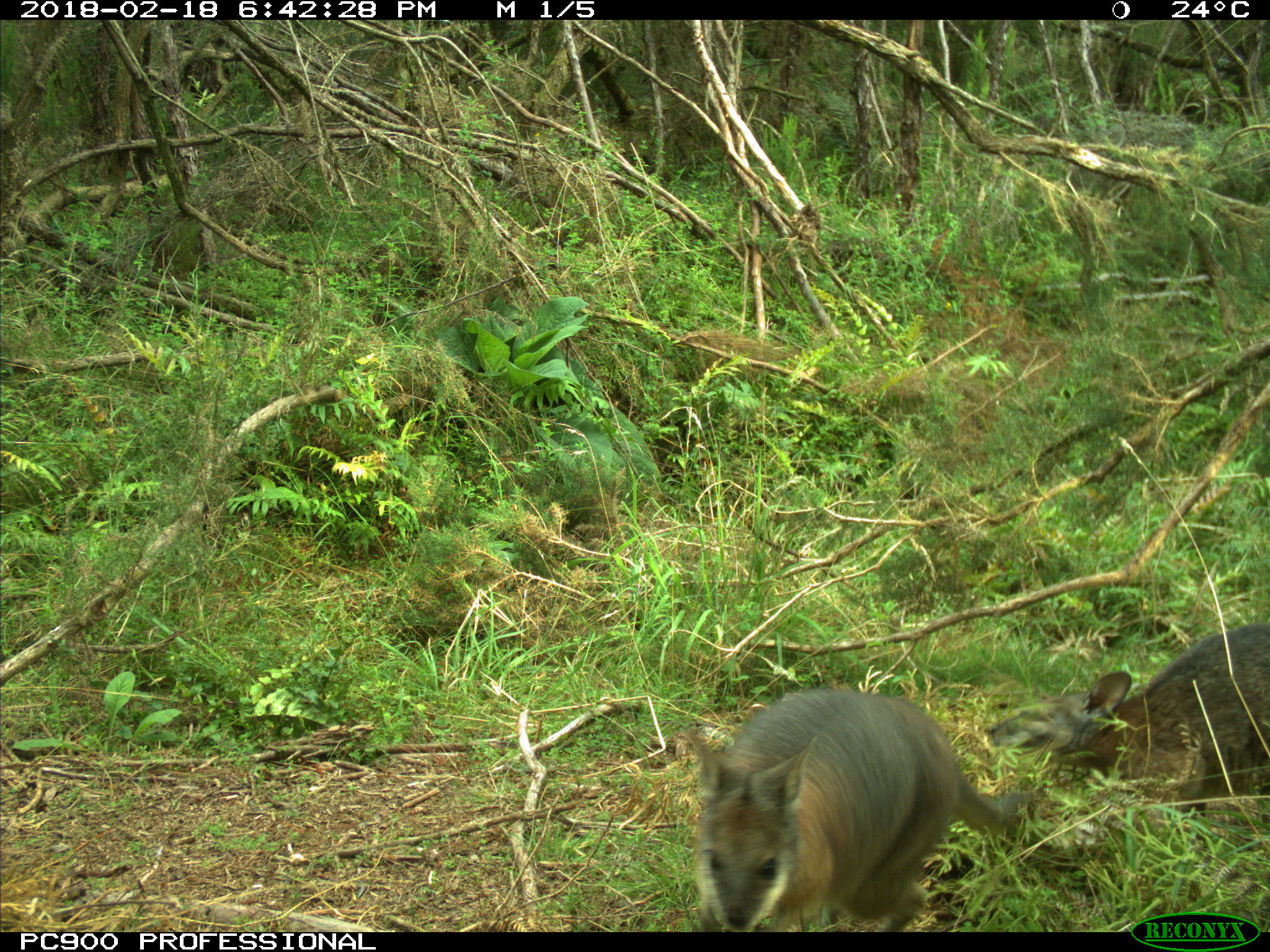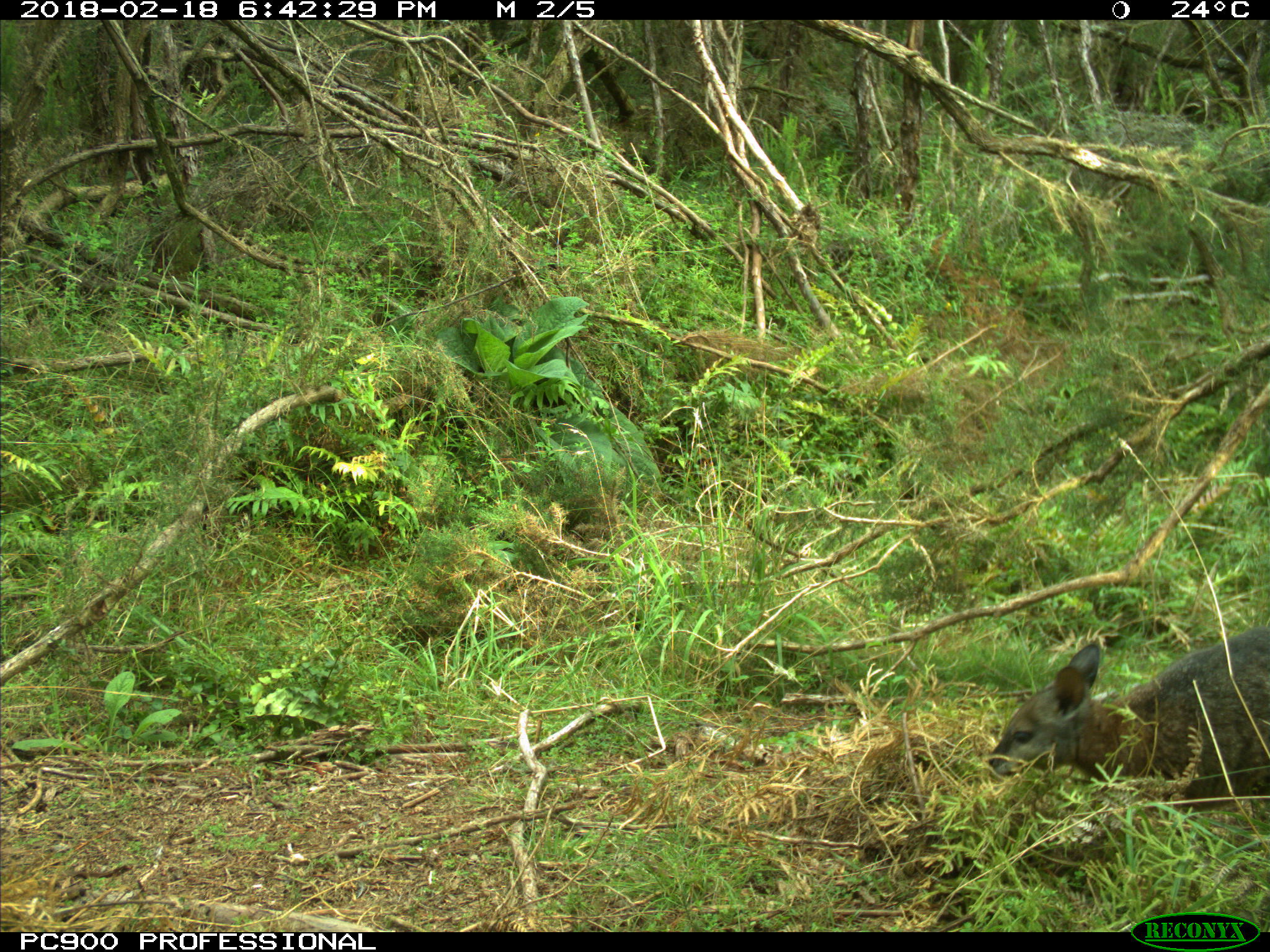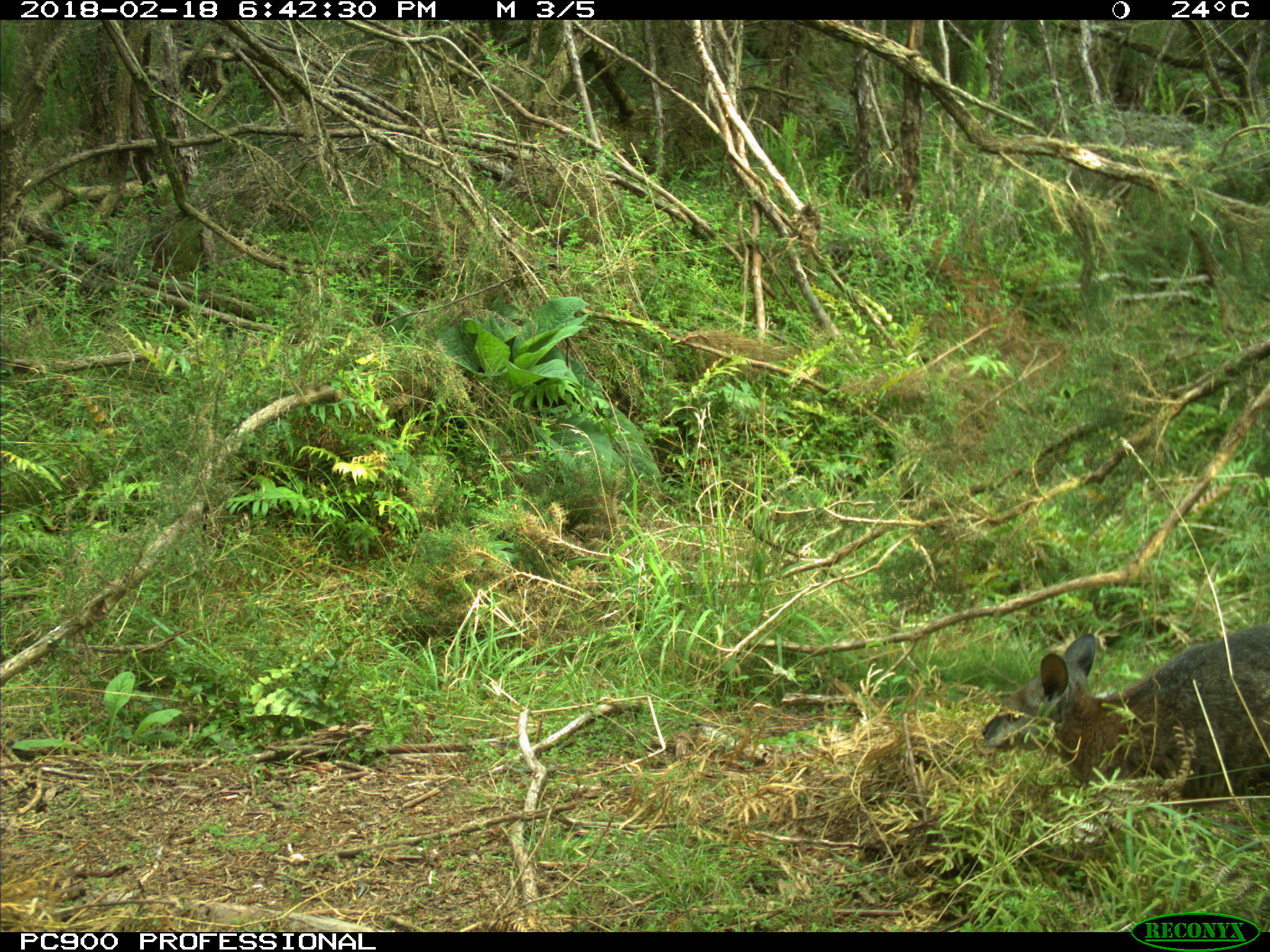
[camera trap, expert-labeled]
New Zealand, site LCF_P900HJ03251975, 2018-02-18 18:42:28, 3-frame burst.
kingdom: Animalia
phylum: Chordata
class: Mammalia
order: Diprotodontia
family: Macropodidae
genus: Notamacropus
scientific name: Notamacropus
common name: wallaby